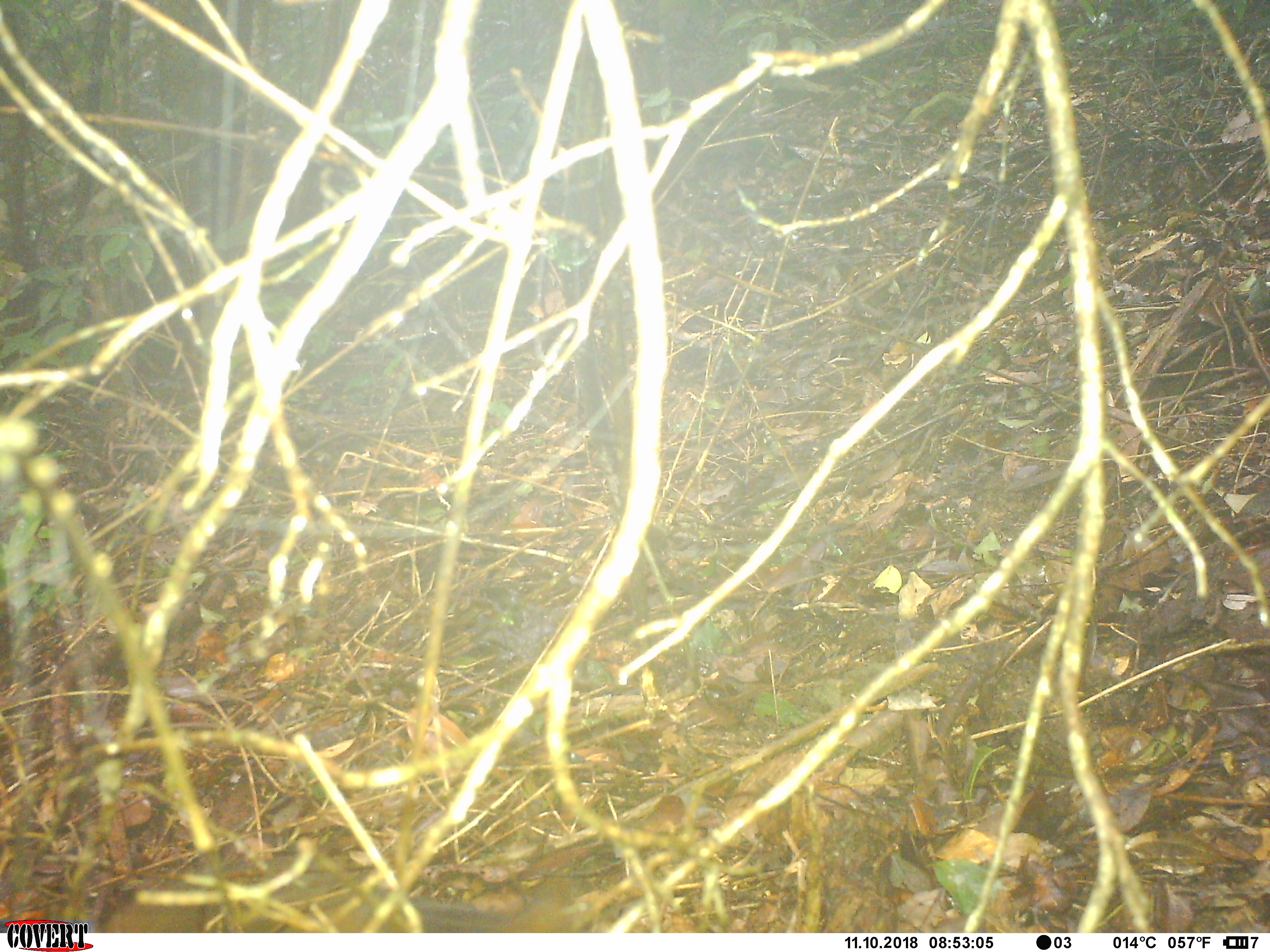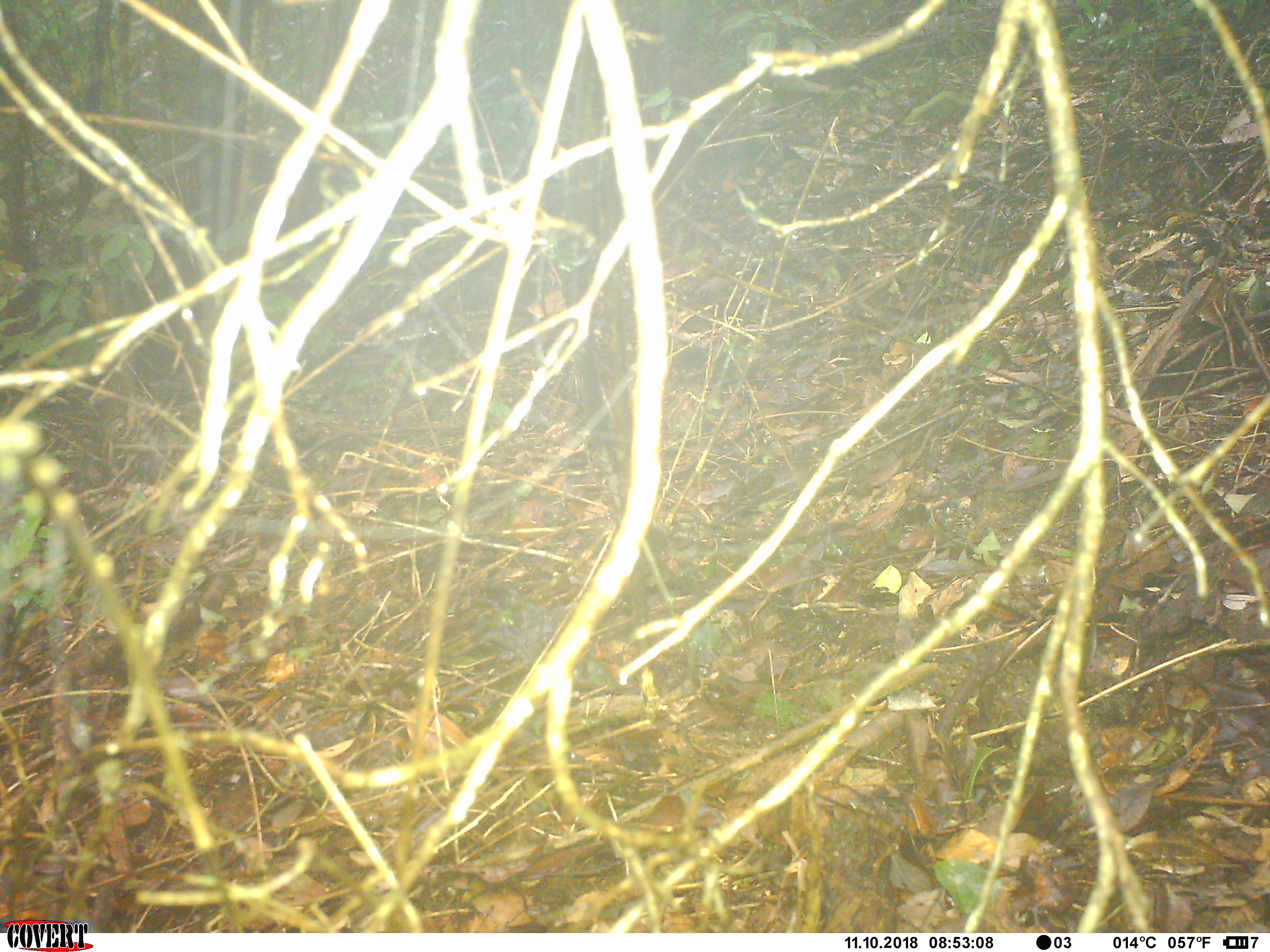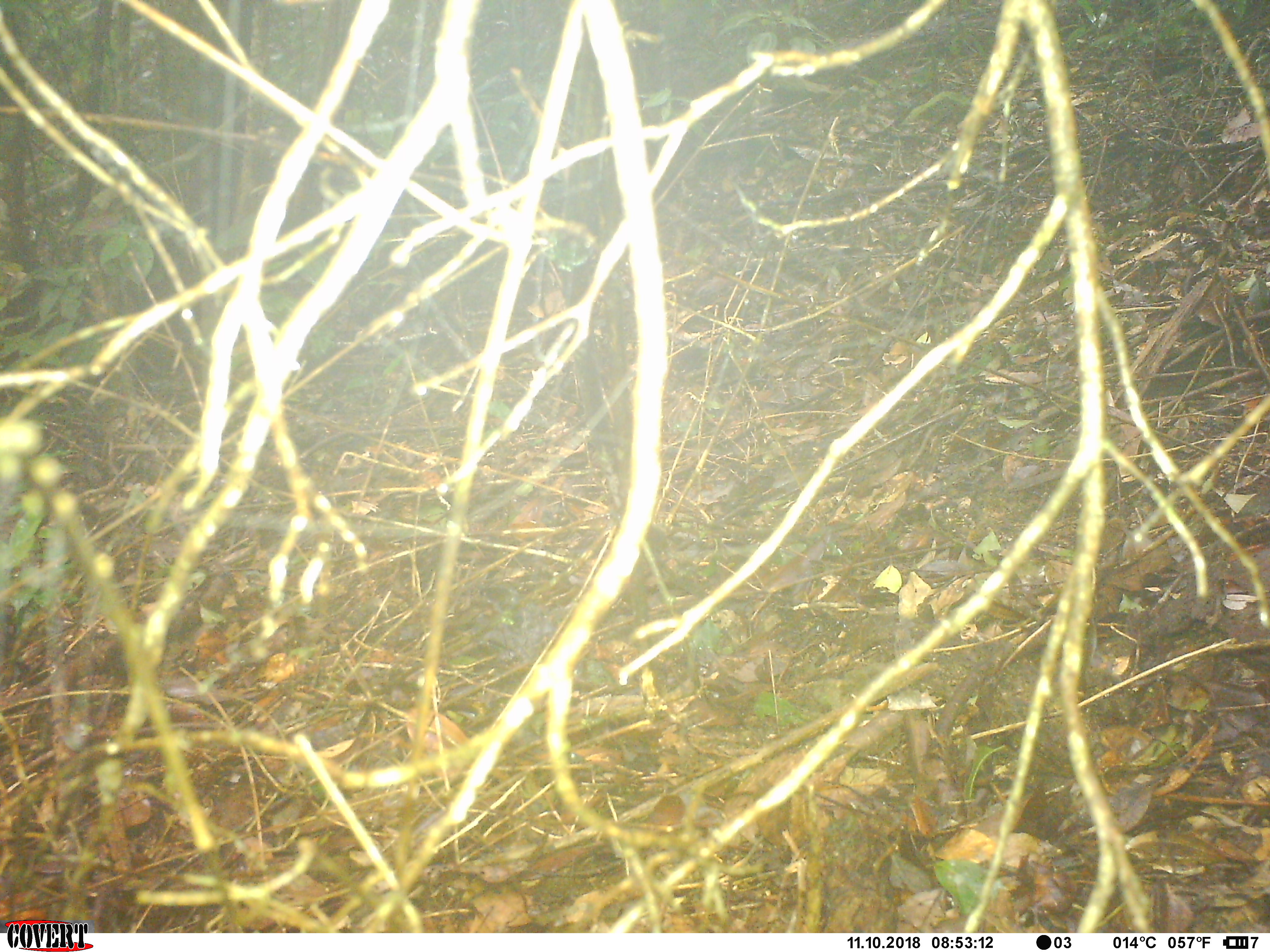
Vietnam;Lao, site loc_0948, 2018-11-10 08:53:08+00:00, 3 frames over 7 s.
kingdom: Animalia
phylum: Chordata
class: Mammalia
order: Rodentia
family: Sciuridae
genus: Dremomys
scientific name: Dremomys rufigenis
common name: red-cheeked squirrel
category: red cheeked squirrel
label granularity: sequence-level